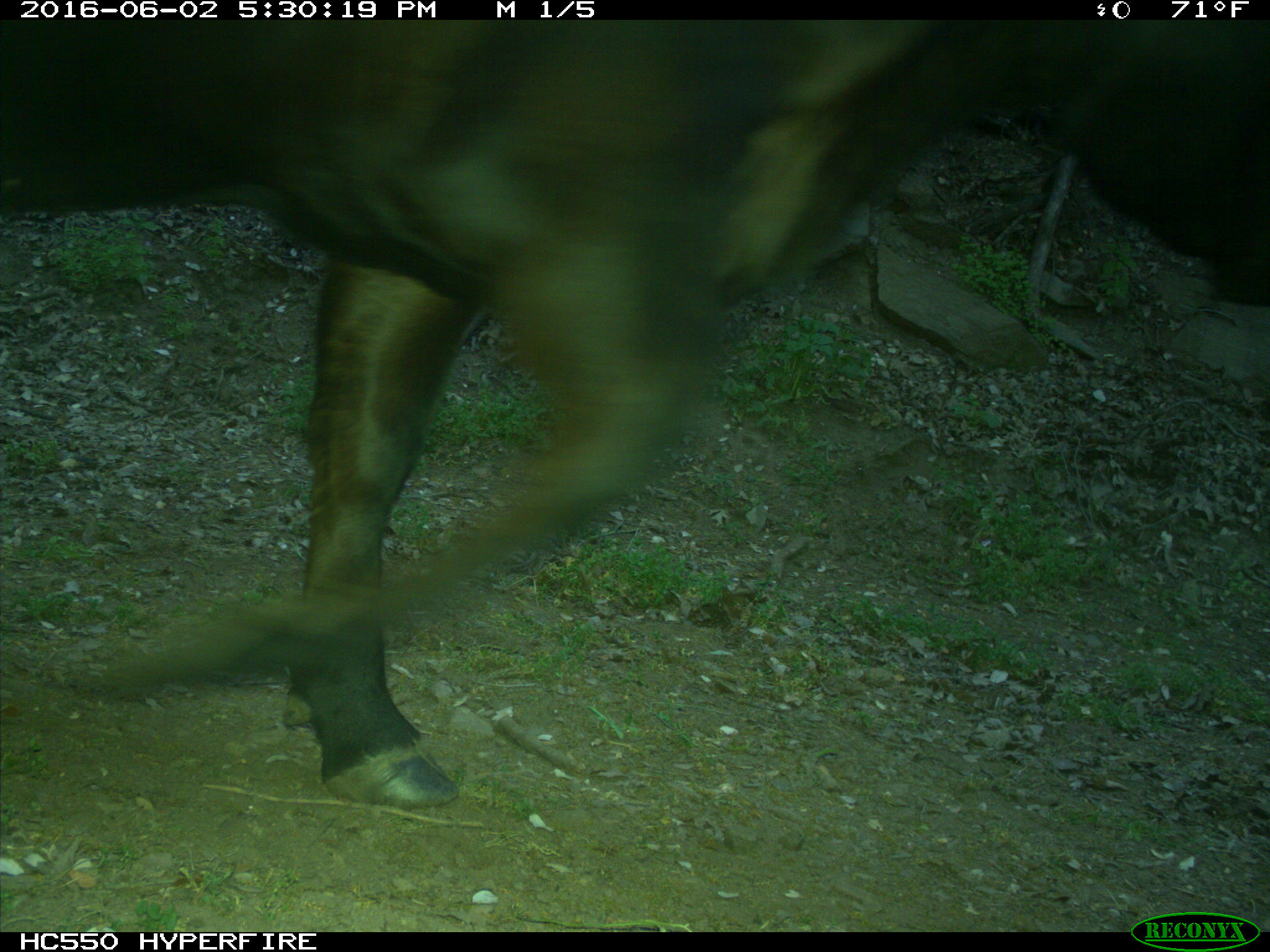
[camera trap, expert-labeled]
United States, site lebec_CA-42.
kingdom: Animalia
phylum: Chordata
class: Mammalia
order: Artiodactyla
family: Bovidae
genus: Bos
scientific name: Bos taurus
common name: domestic cow